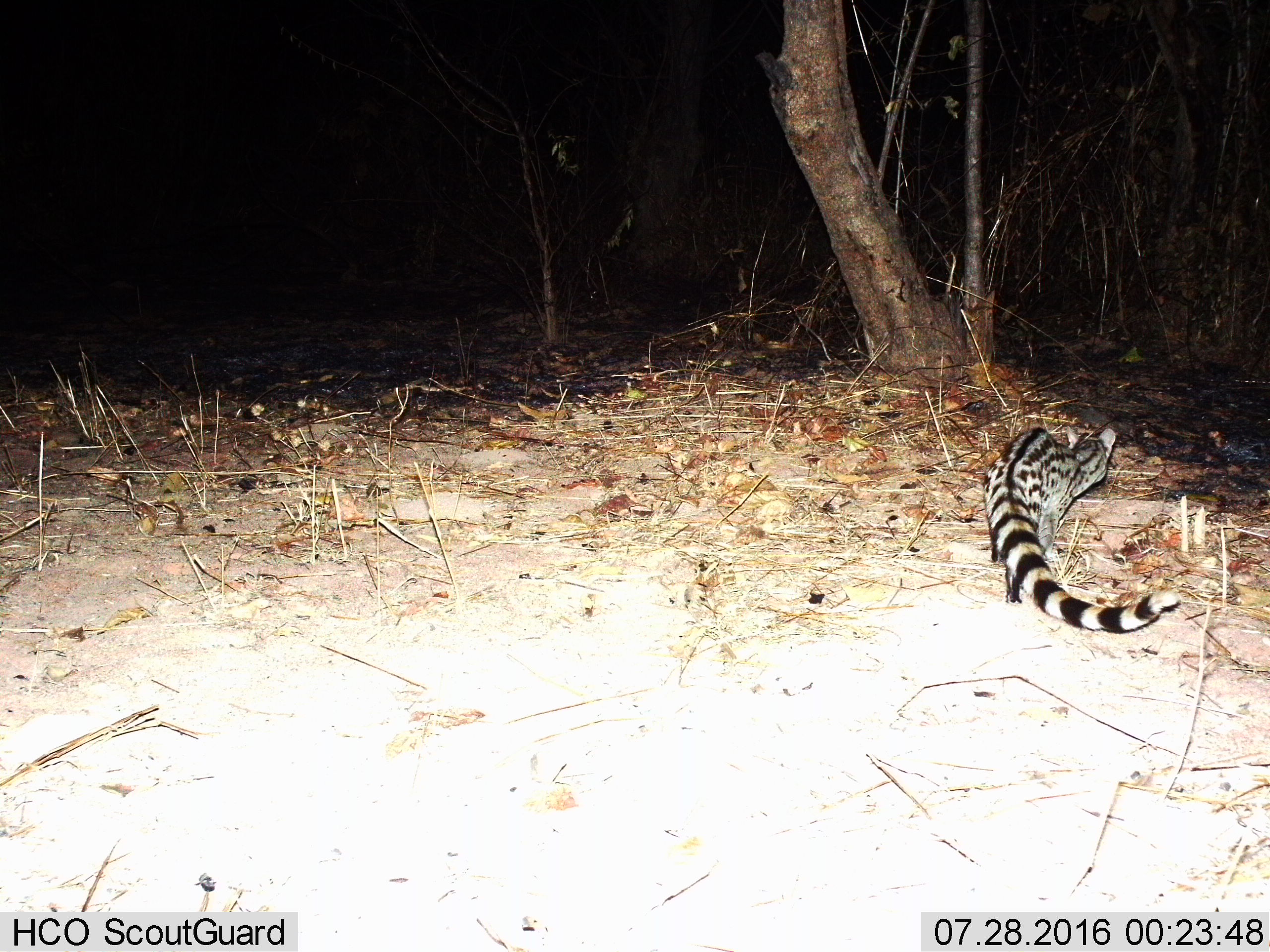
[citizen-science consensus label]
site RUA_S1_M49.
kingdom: Animalia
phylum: Chordata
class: Mammalia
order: Carnivora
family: Viverridae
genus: Genetta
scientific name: Genetta genetta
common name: small-spotted genet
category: genetcommonsmallspotted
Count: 1.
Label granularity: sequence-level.